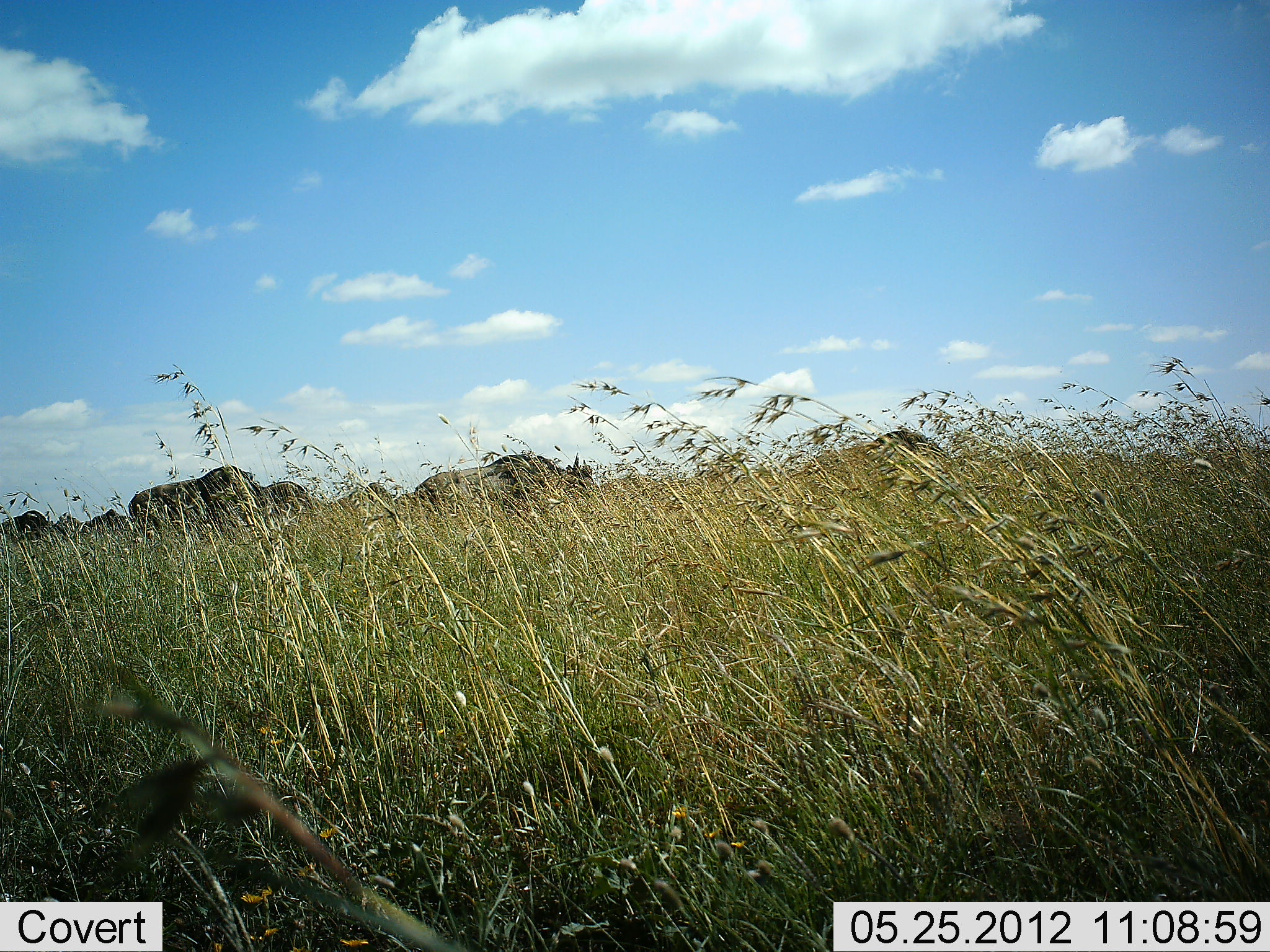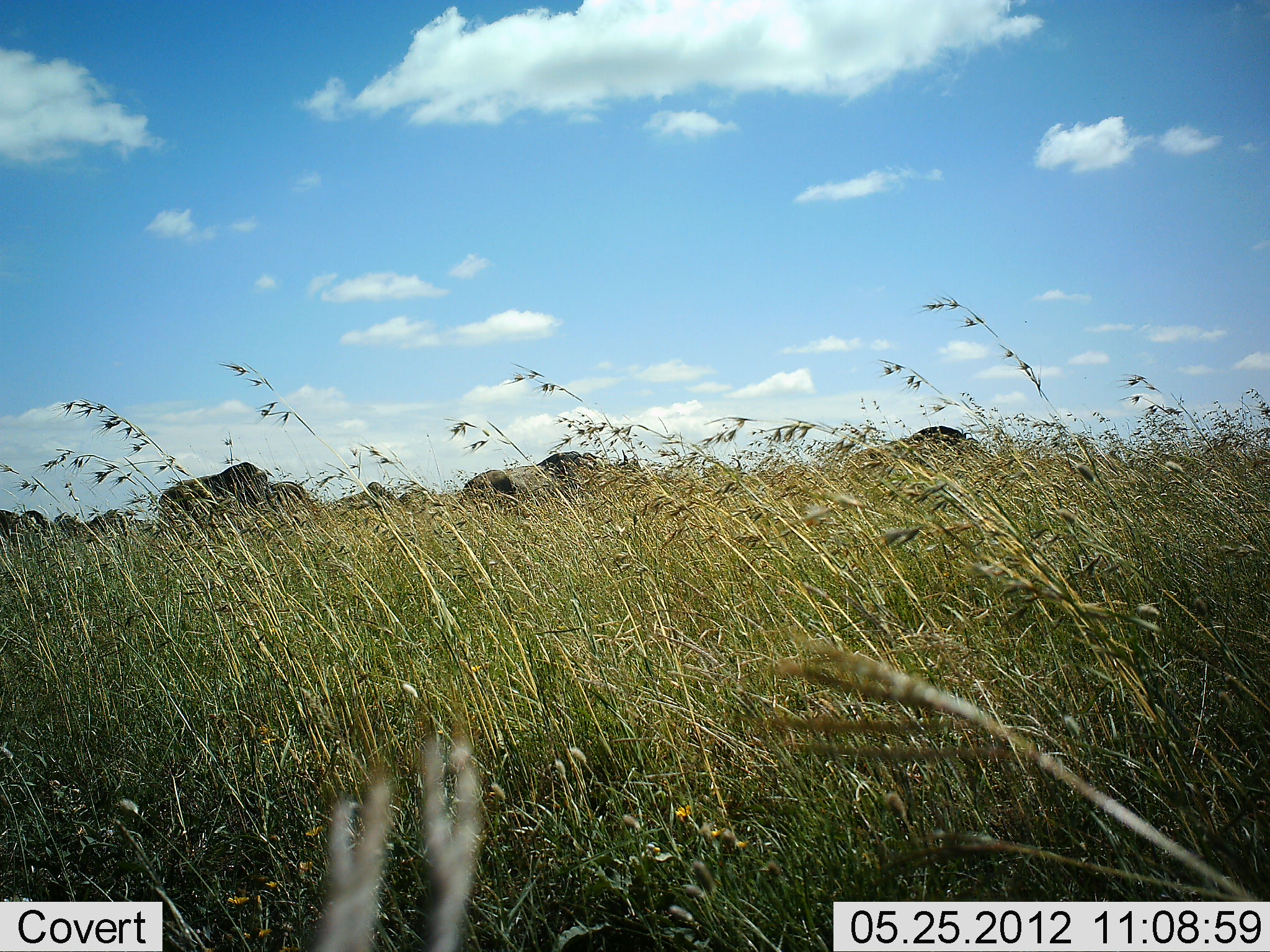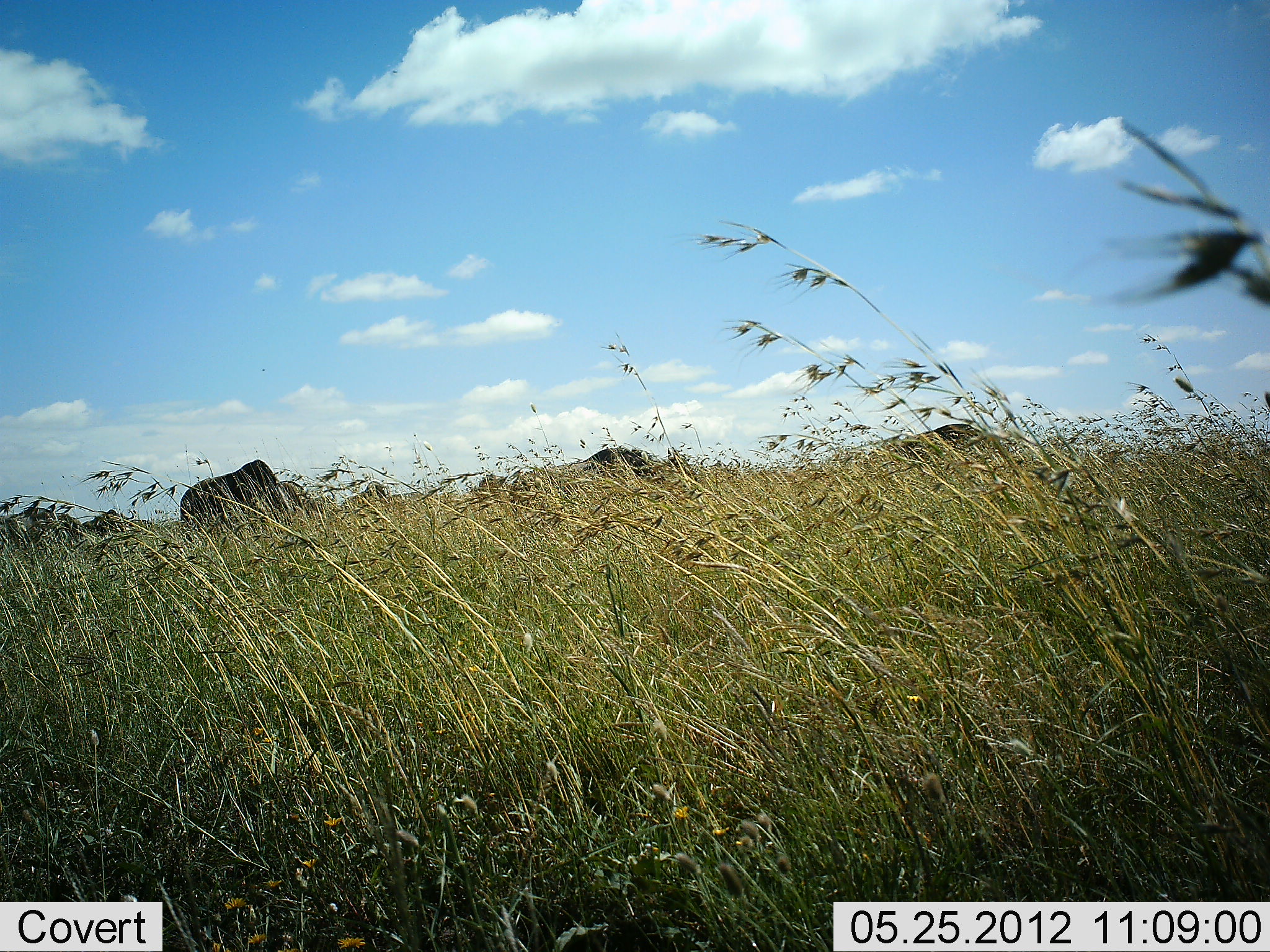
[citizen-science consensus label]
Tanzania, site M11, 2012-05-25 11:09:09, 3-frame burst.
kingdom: Animalia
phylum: Chordata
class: Mammalia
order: Artiodactyla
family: Bovidae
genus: Connochaetes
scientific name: Connochaetes taurinus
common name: blue wildebeest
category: wildebeest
Wildebeest (blue wildebeest) (Connochaetes taurinus), count 9. Behavior (volunteer vote fractions): standing 40%, resting 0%, moving 90%, interacting 0%. Young present (vote fraction): 0%. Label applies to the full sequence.